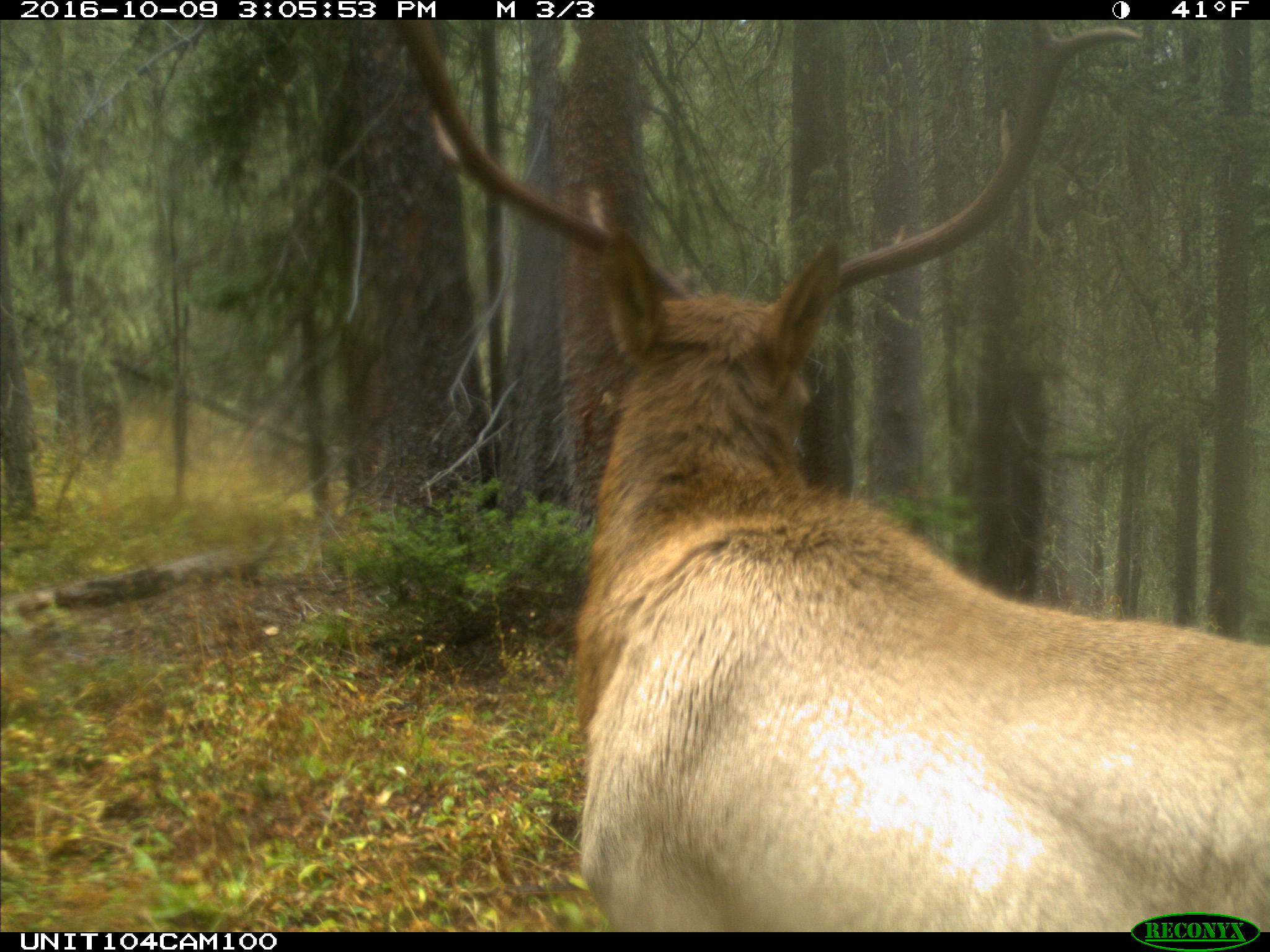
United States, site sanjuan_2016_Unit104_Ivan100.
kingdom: Animalia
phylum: Chordata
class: Mammalia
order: Artiodactyla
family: Cervidae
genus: Cervus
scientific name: Cervus elaphus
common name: red deer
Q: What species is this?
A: Cervus elaphus (red deer).